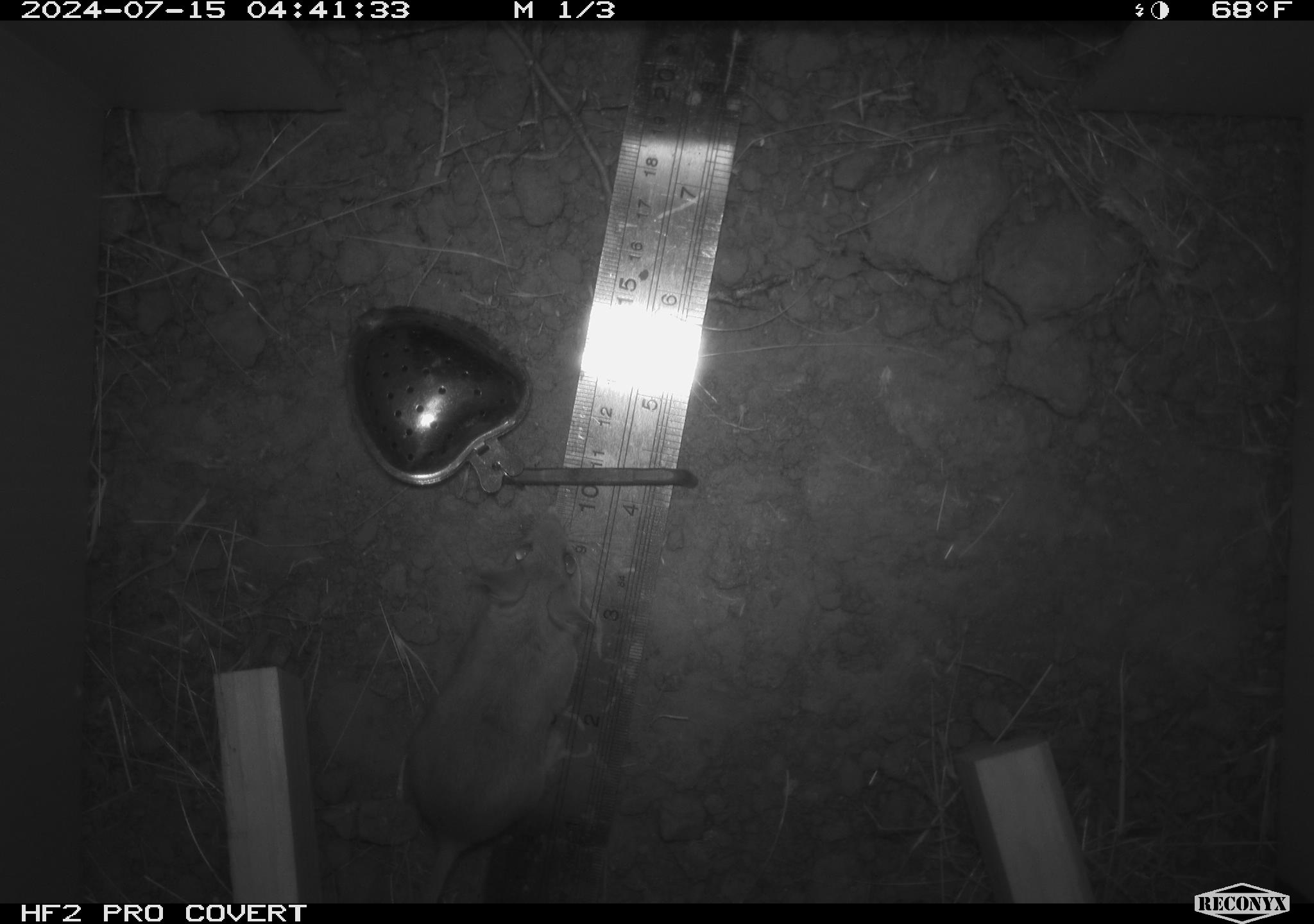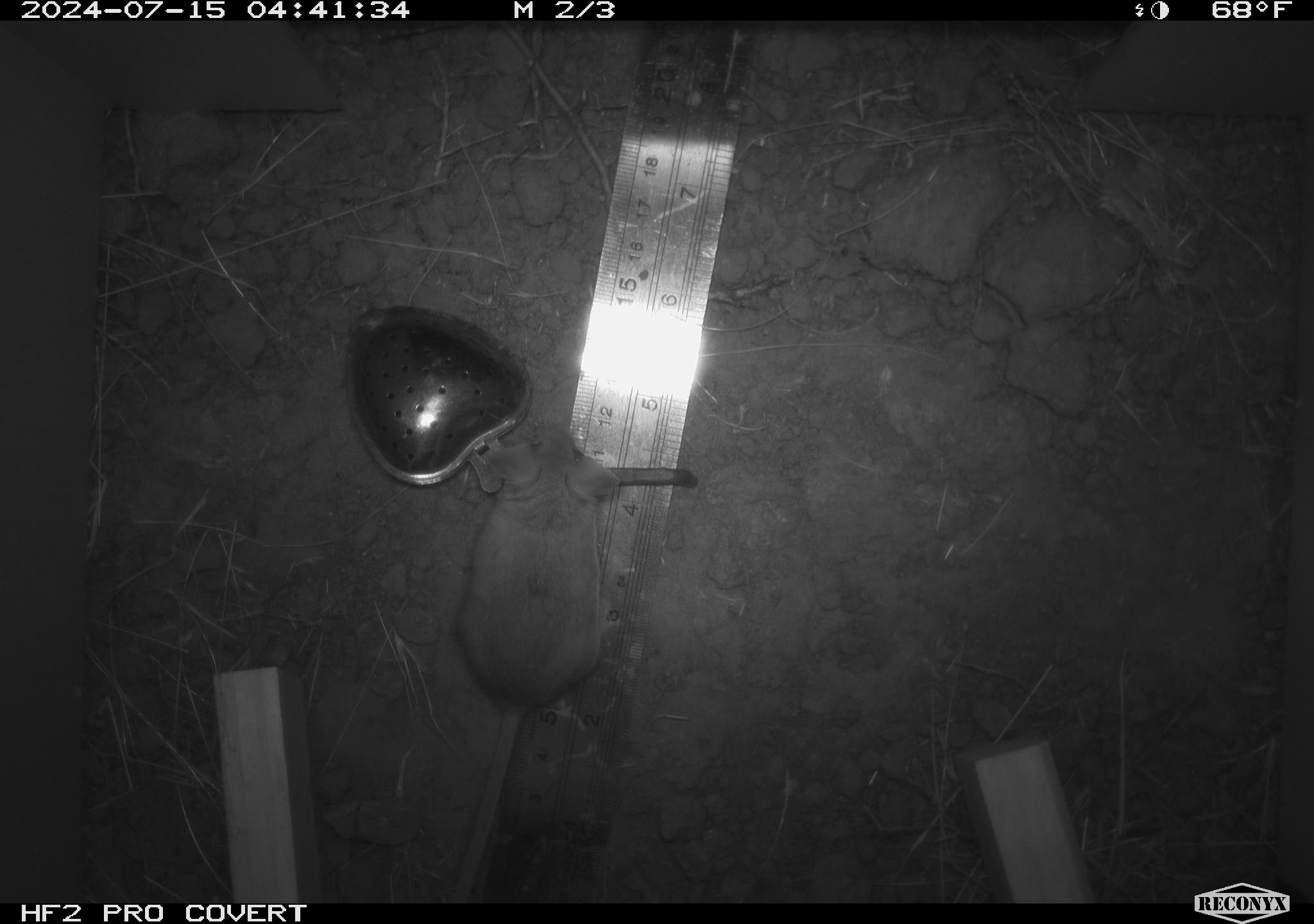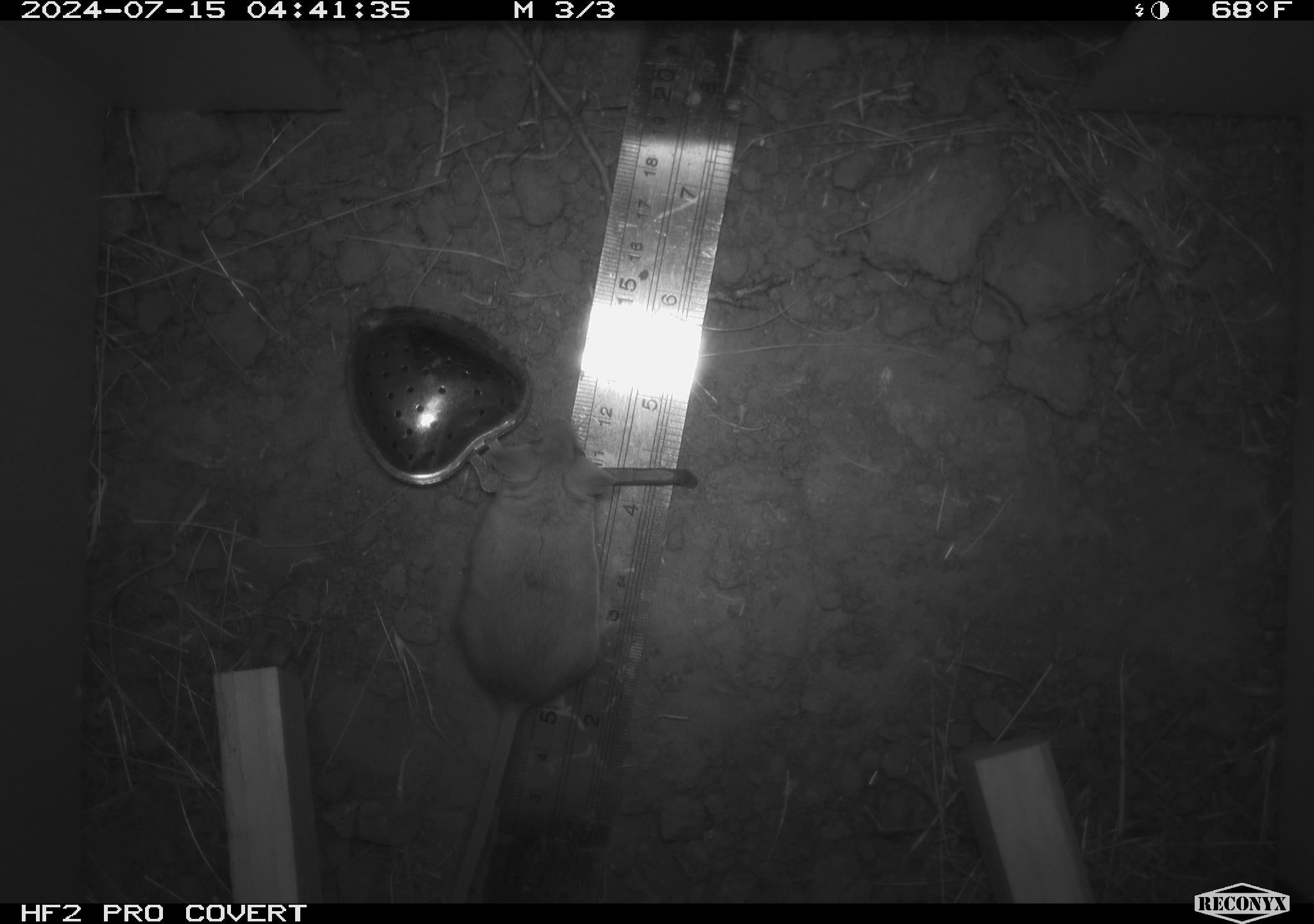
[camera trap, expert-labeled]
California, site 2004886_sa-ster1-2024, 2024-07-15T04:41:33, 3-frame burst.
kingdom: Animalia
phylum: Chordata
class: Mammalia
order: Rodentia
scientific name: Rodentia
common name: mouse species